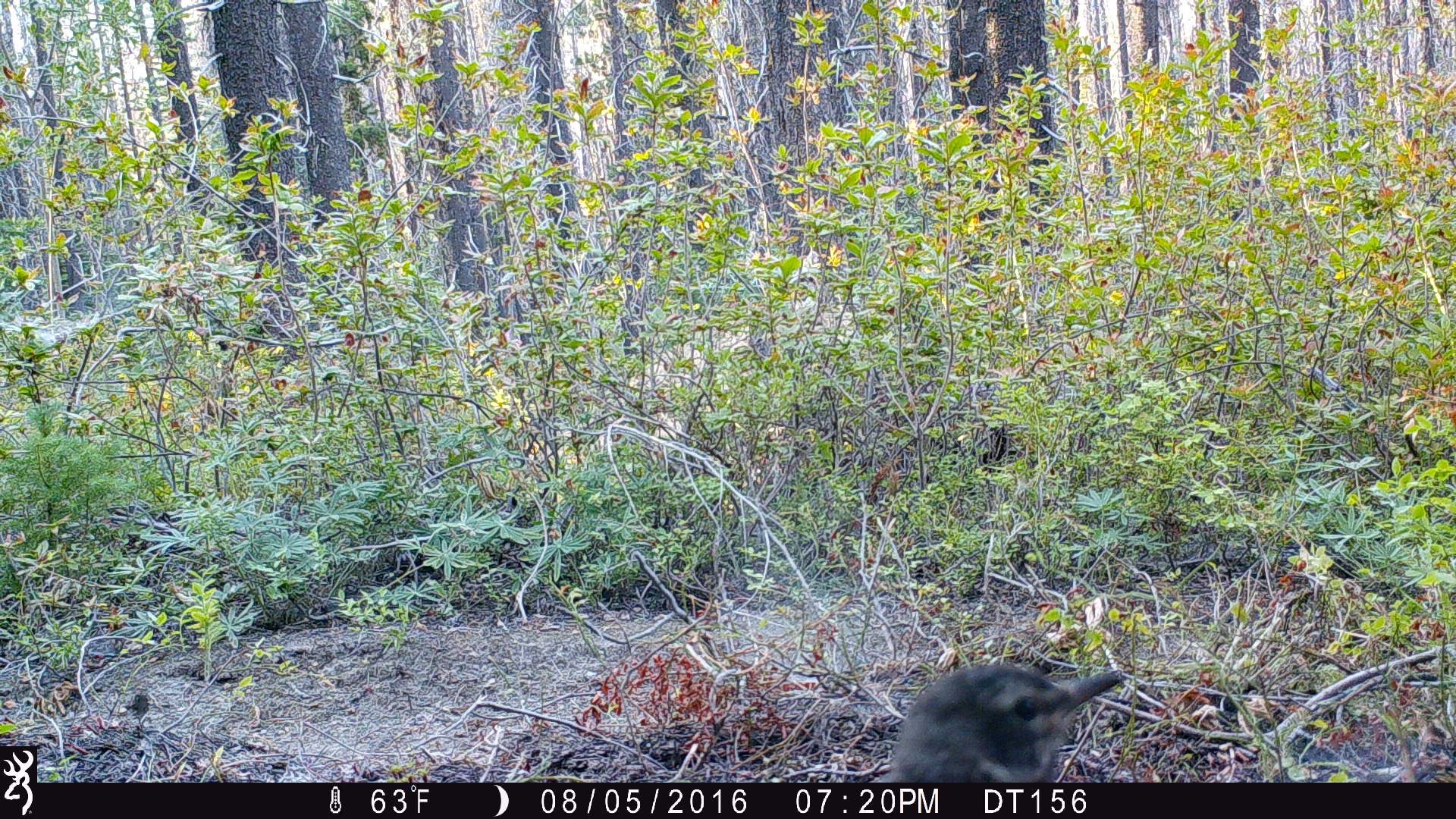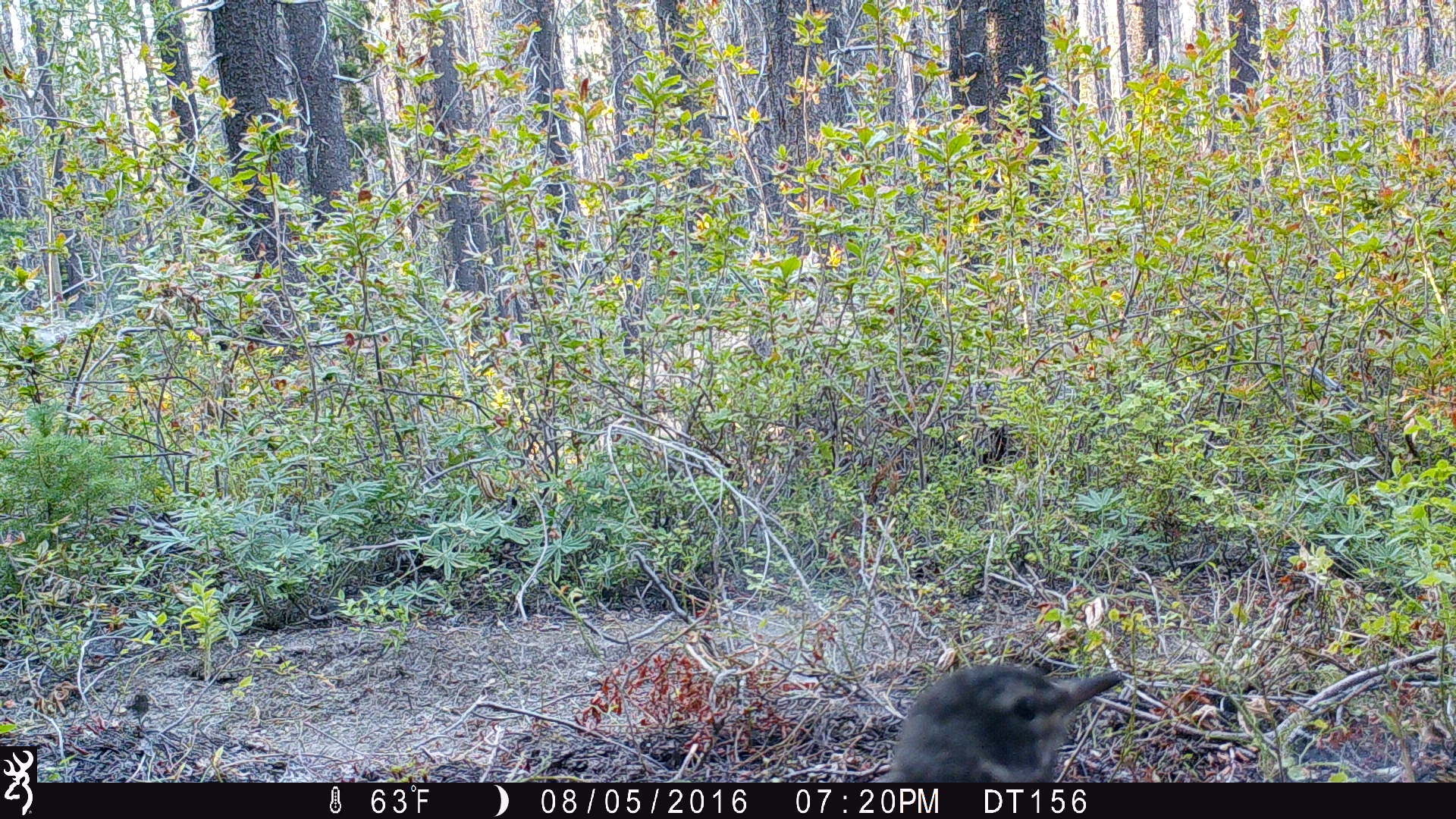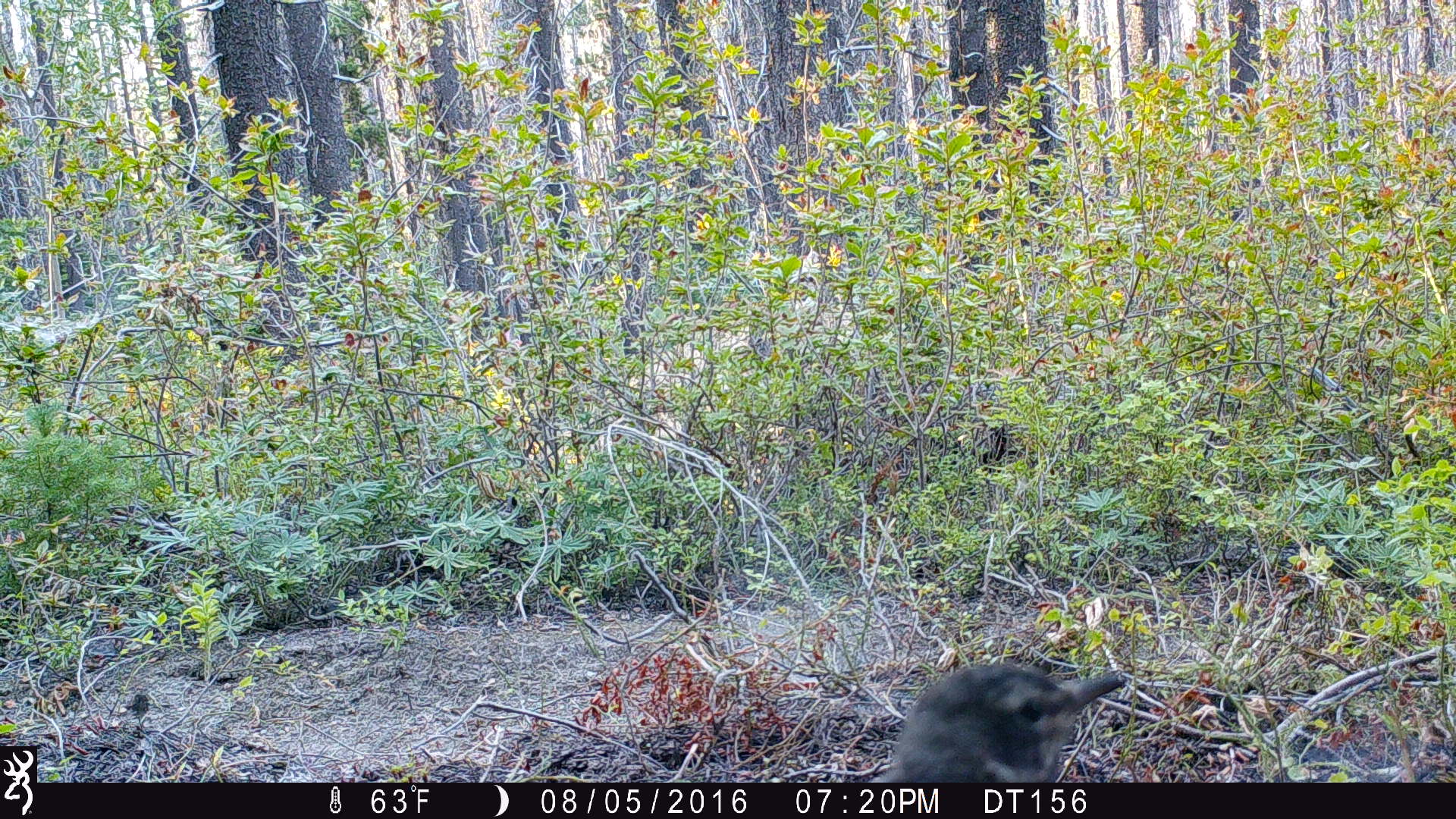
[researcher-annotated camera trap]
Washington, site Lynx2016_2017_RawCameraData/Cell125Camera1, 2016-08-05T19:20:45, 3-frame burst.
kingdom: Animalia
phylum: Chordata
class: Aves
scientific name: Aves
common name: birds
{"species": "Aves (birds)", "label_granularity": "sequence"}